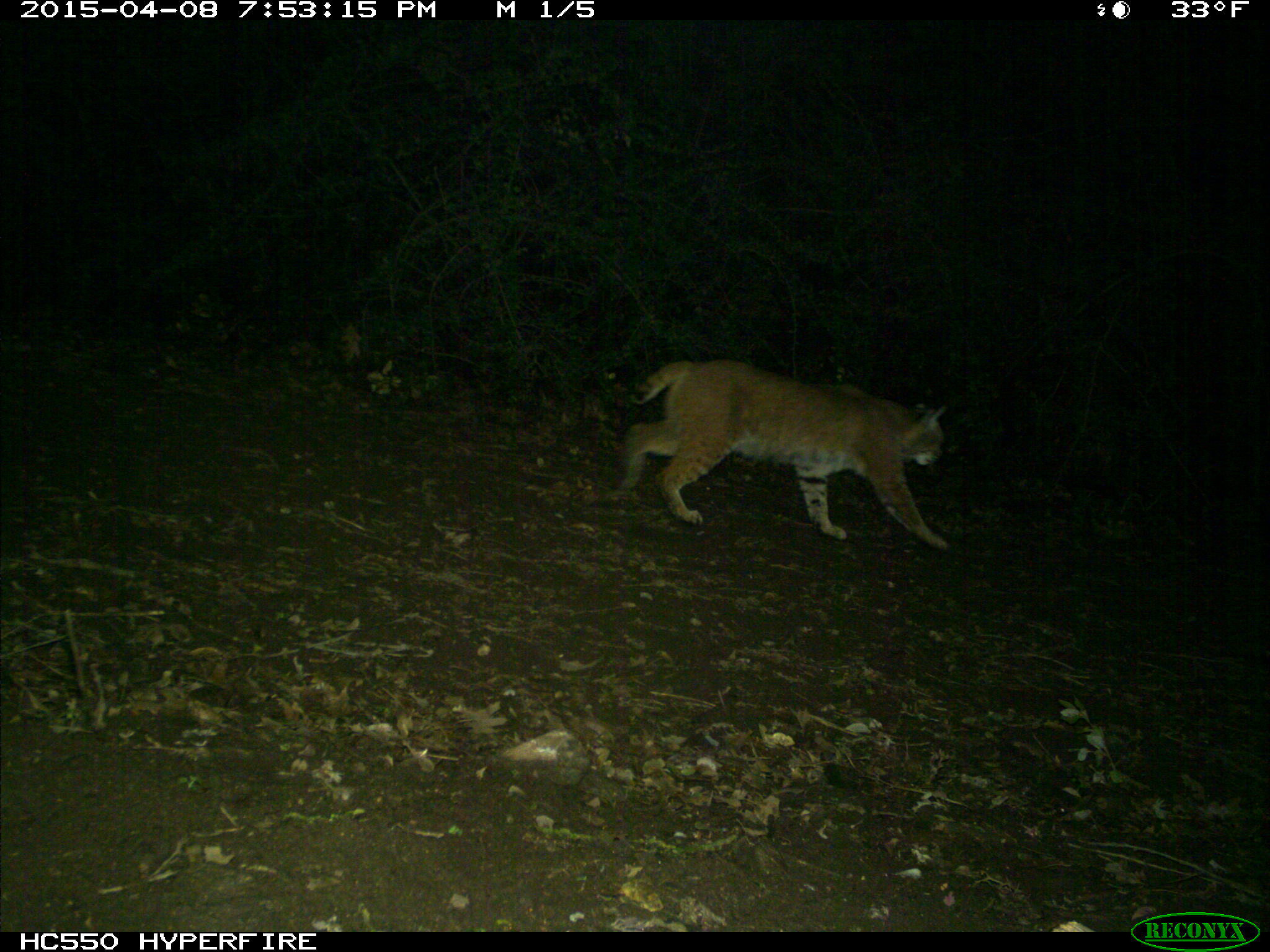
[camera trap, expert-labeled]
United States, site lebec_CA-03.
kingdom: Animalia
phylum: Chordata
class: Mammalia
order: Carnivora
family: Felidae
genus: Lynx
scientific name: Lynx rufus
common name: bobcat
Lynx rufus (bobcat).